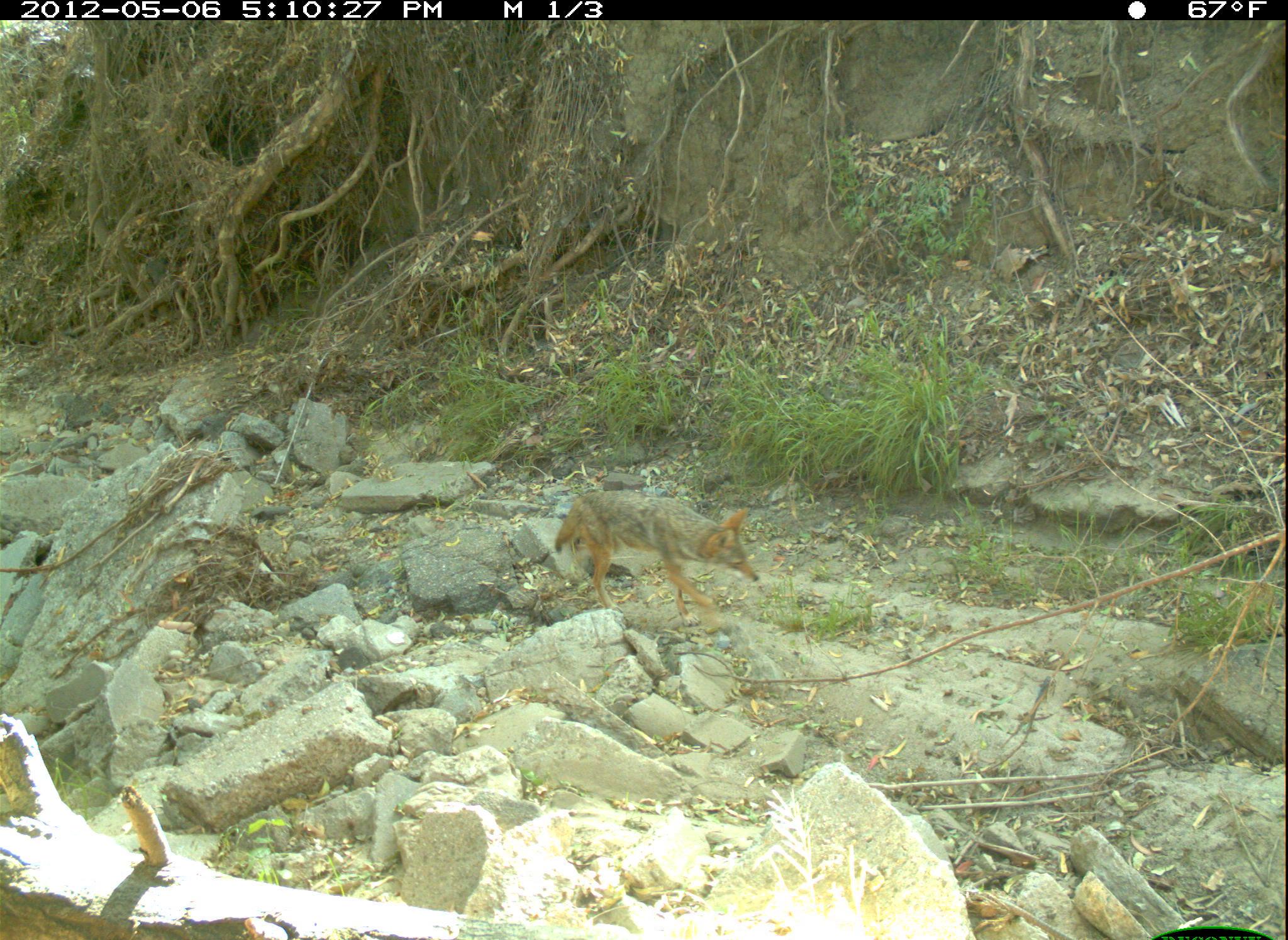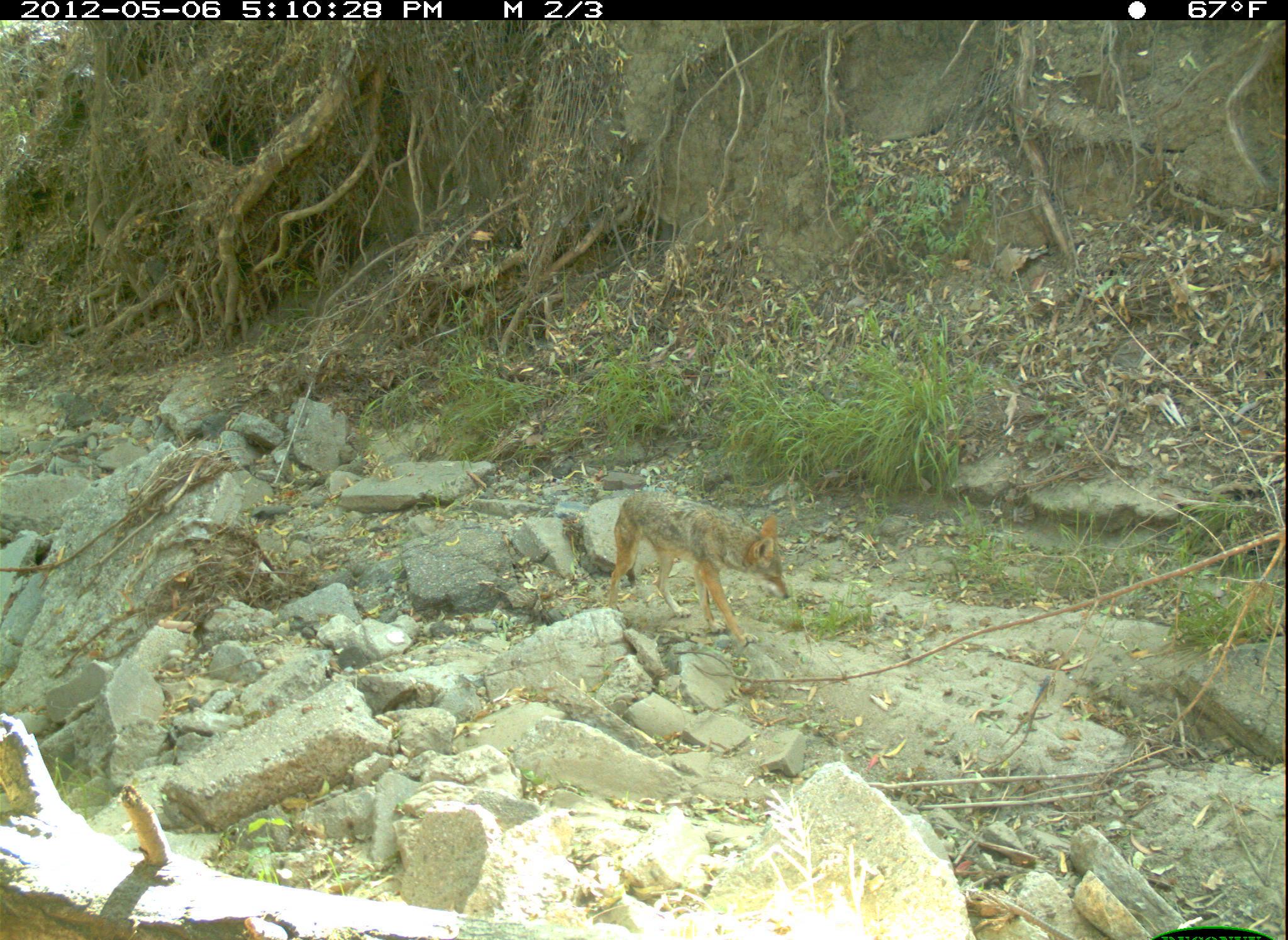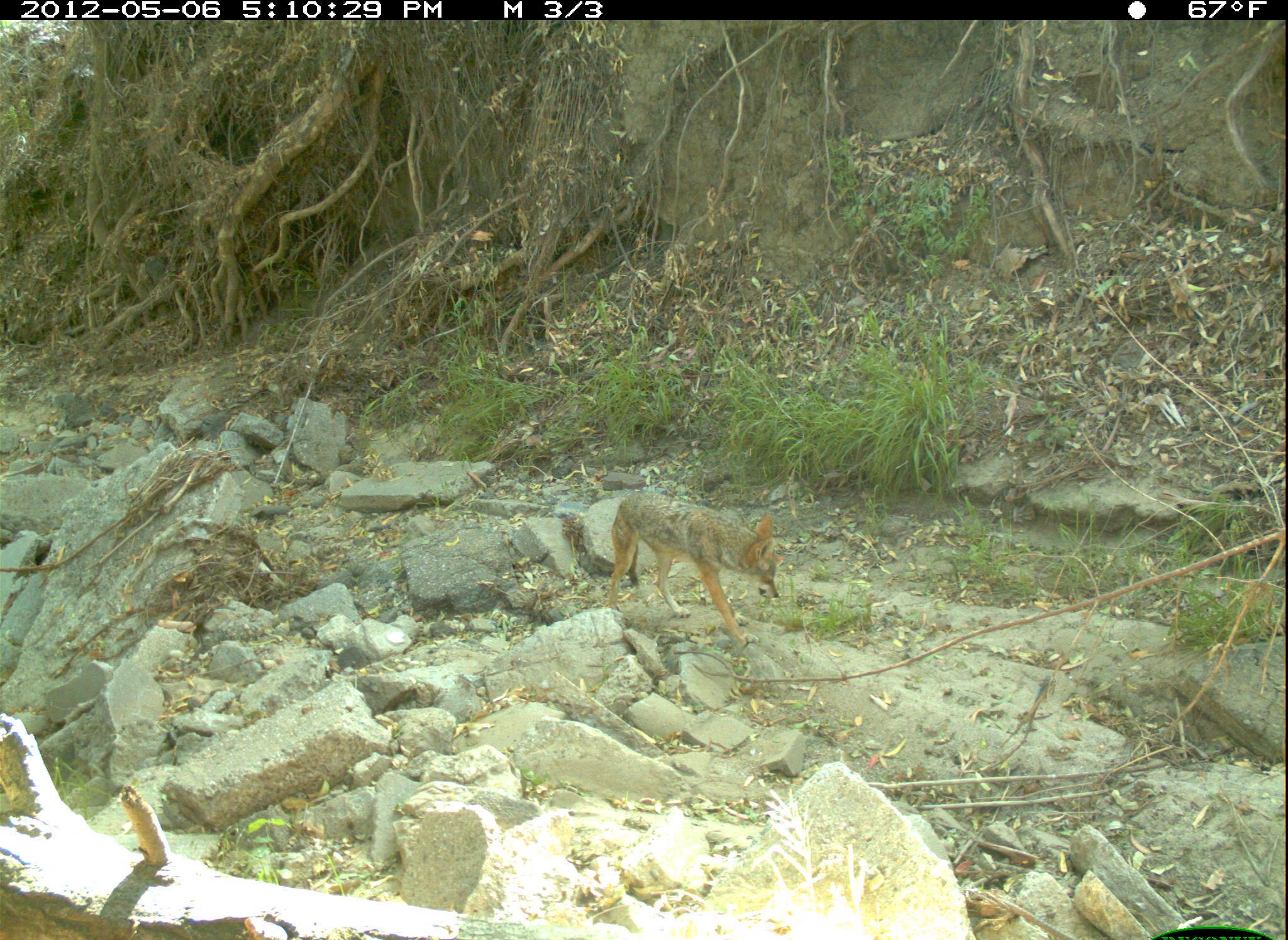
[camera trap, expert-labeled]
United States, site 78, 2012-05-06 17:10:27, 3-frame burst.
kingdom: Animalia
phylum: Chordata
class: Mammalia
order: Carnivora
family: Canidae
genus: Canis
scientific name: Canis latrans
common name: coyote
Coyote (Canis latrans).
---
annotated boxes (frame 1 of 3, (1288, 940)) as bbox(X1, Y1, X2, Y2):
coyote: bbox(538, 462, 779, 633)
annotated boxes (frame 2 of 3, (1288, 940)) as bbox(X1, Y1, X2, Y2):
coyote: bbox(605, 475, 794, 643)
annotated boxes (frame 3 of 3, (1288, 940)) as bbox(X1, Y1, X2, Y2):
coyote: bbox(557, 488, 787, 639)